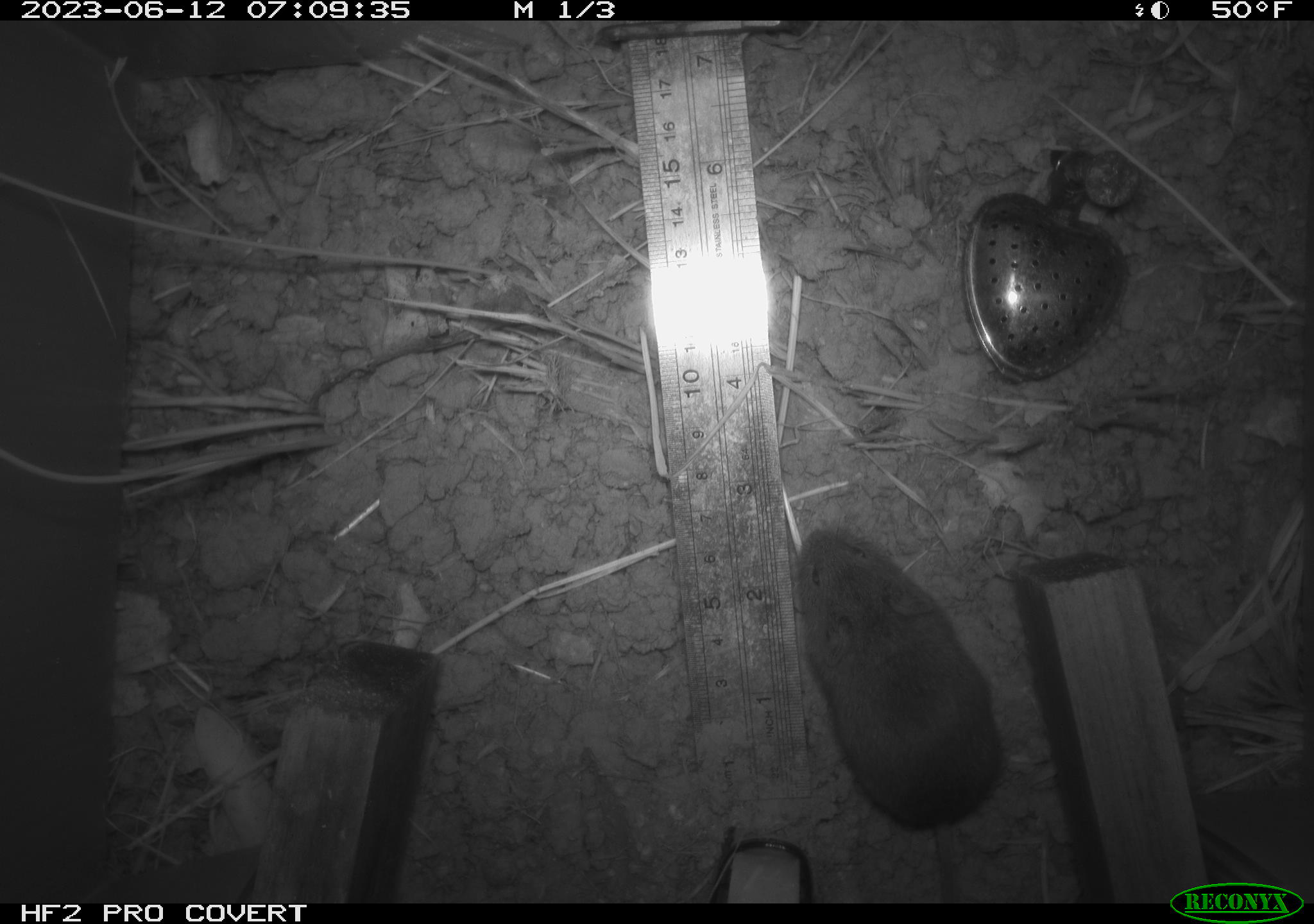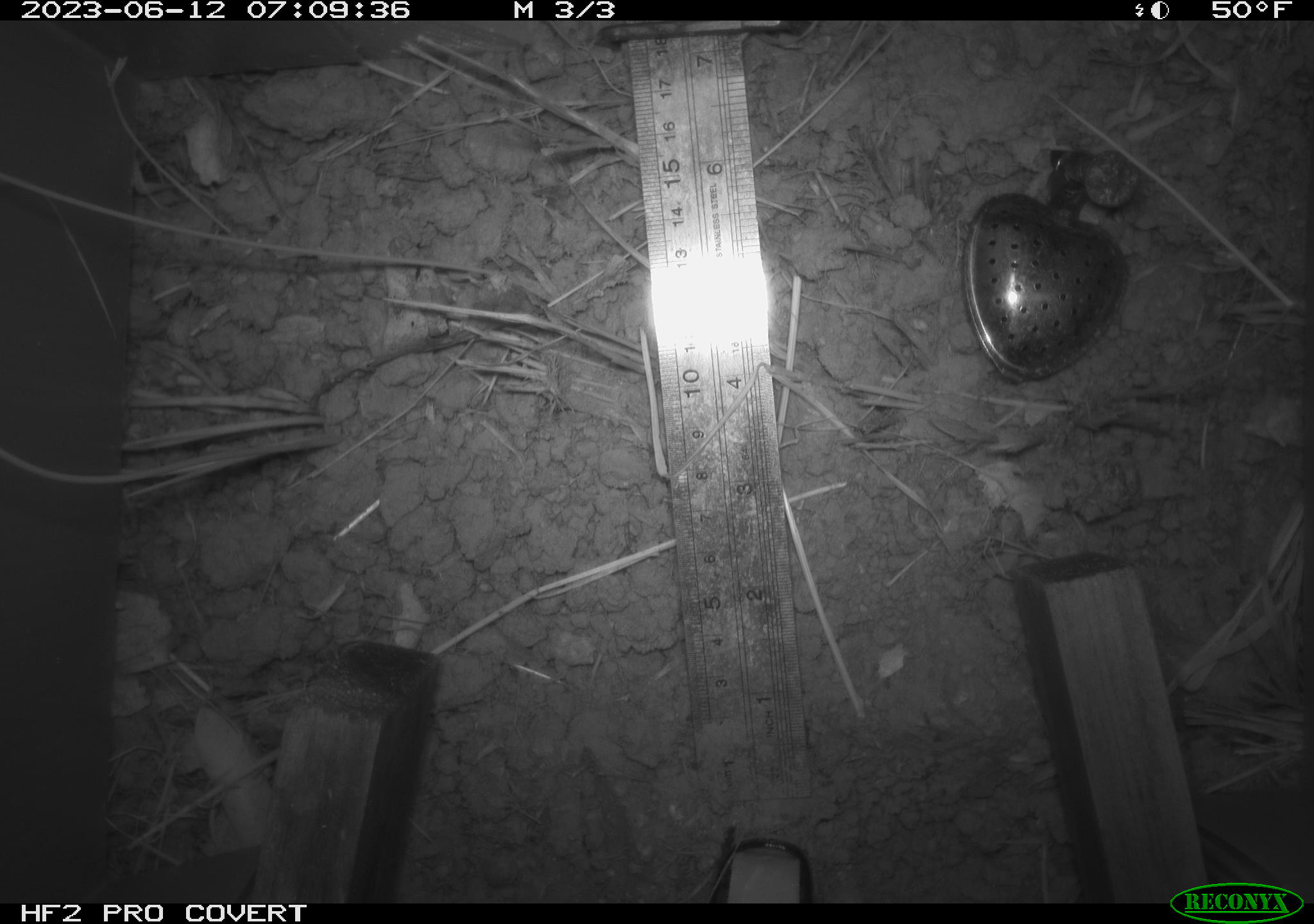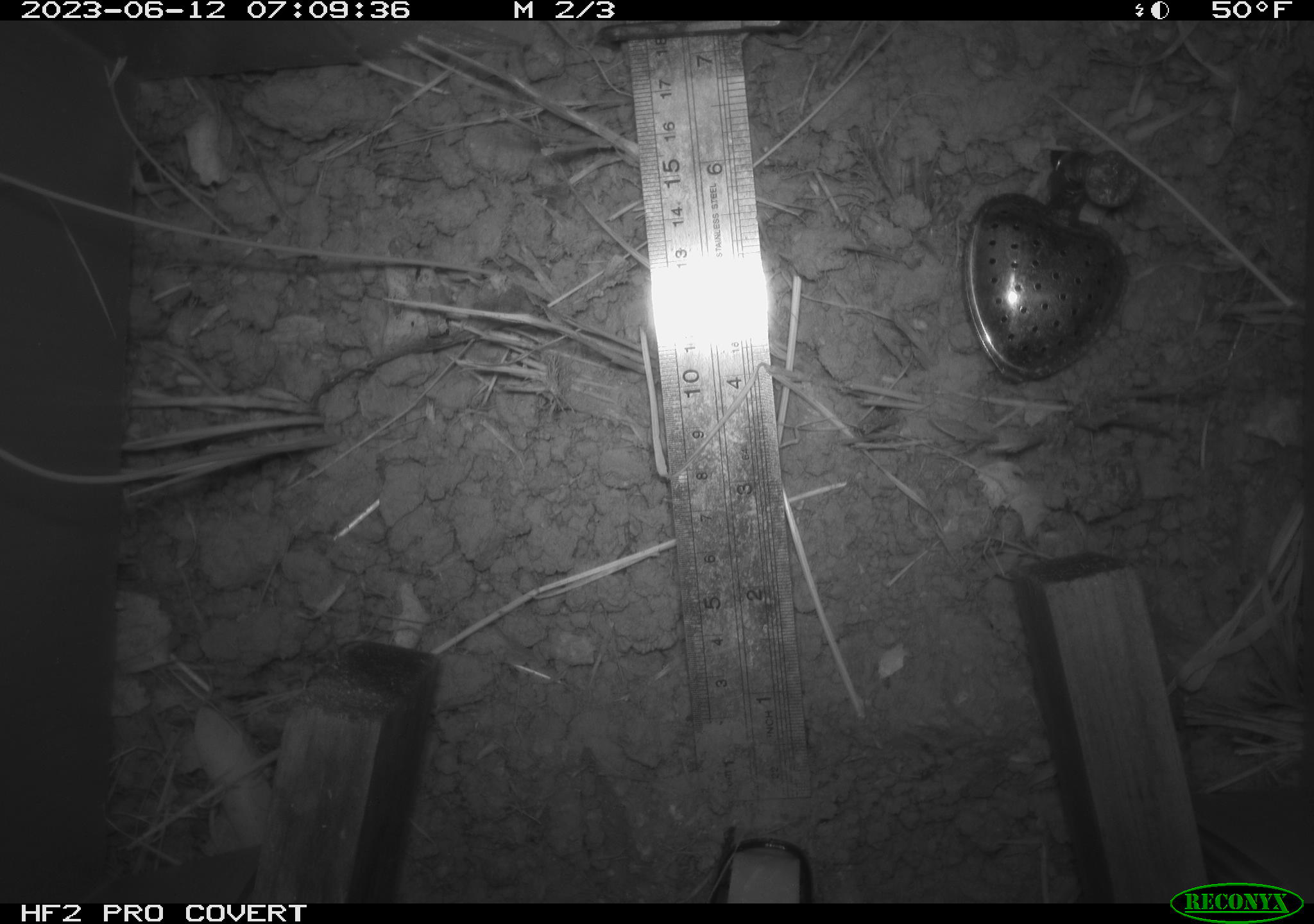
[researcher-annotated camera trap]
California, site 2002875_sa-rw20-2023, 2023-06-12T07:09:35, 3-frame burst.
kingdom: Animalia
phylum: Chordata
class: Mammalia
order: Rodentia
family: Cricetidae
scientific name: Arvicolinae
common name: voles, lemmings, and muskrats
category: arvicolinae subfamily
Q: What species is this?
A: Arvicolinae subfamily (voles, lemmings, and muskrats) (Arvicolinae).